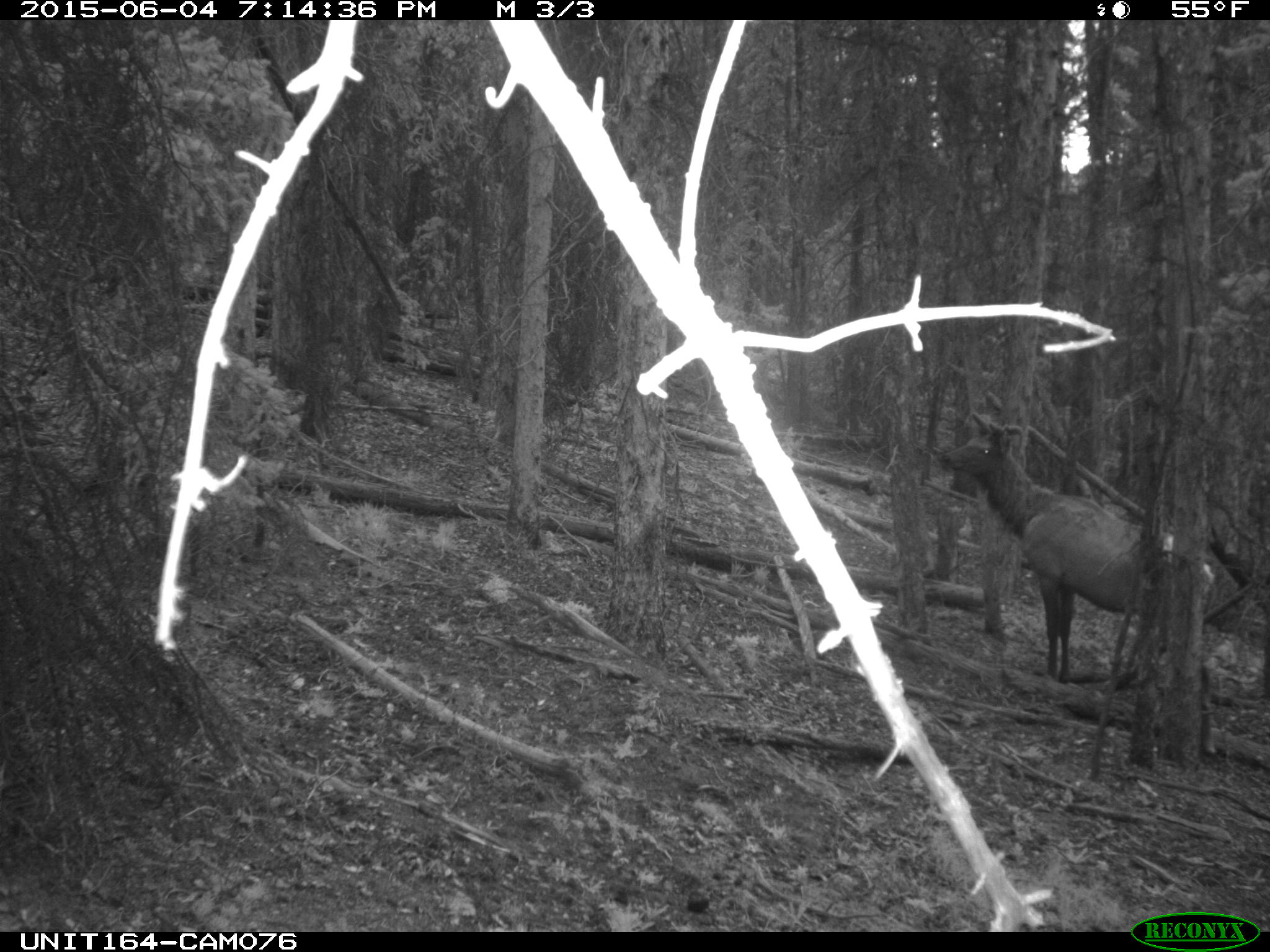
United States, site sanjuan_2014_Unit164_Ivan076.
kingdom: Animalia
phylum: Chordata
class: Mammalia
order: Artiodactyla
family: Cervidae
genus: Cervus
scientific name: Cervus elaphus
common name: red deer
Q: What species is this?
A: Cervus elaphus (red deer).